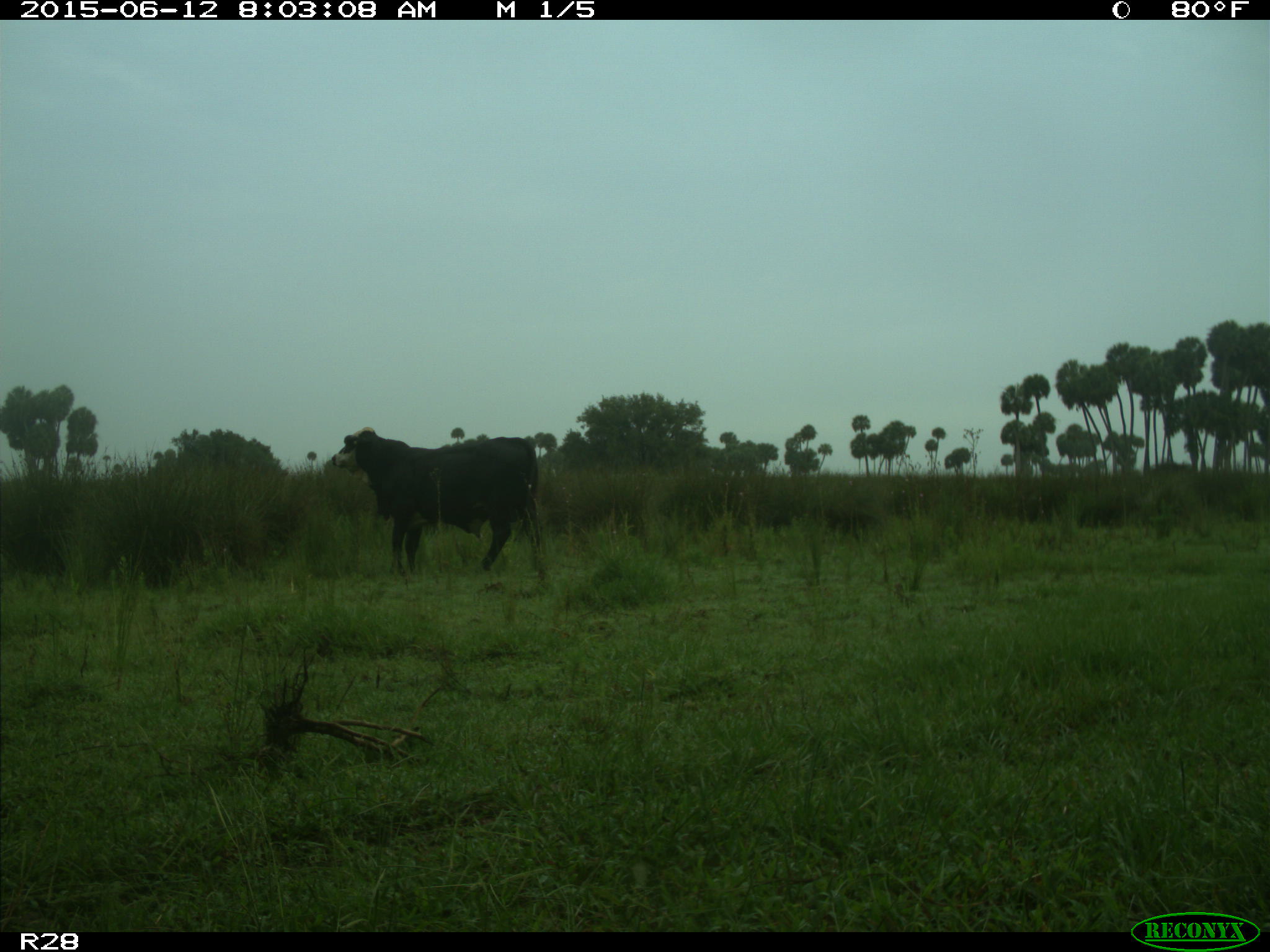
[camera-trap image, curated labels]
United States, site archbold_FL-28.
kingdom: Animalia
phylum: Chordata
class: Mammalia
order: Artiodactyla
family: Bovidae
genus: Bos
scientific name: Bos taurus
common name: domestic cow